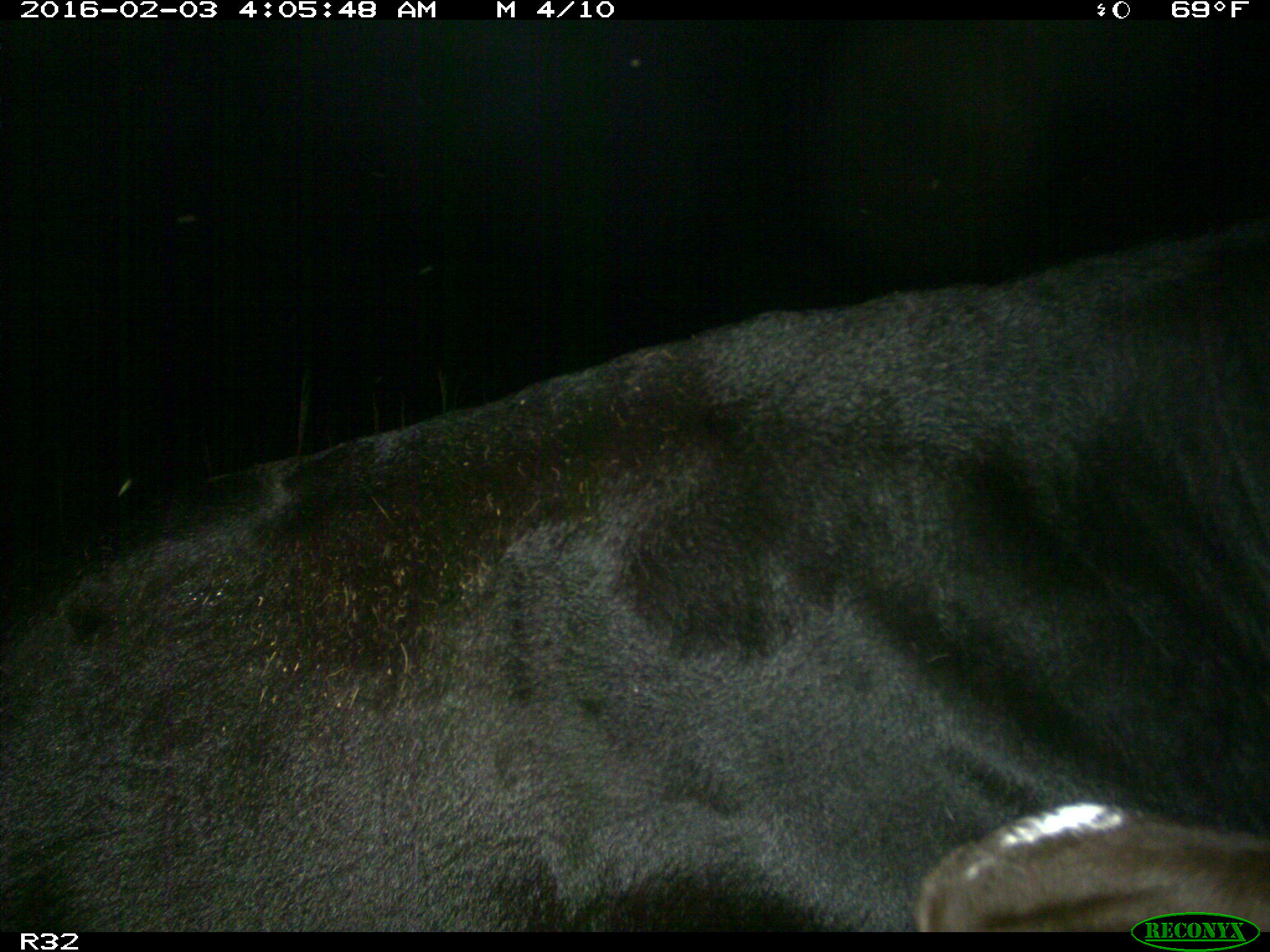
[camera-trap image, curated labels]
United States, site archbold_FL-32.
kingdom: Animalia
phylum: Chordata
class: Mammalia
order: Artiodactyla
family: Bovidae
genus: Bos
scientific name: Bos taurus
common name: domestic cow